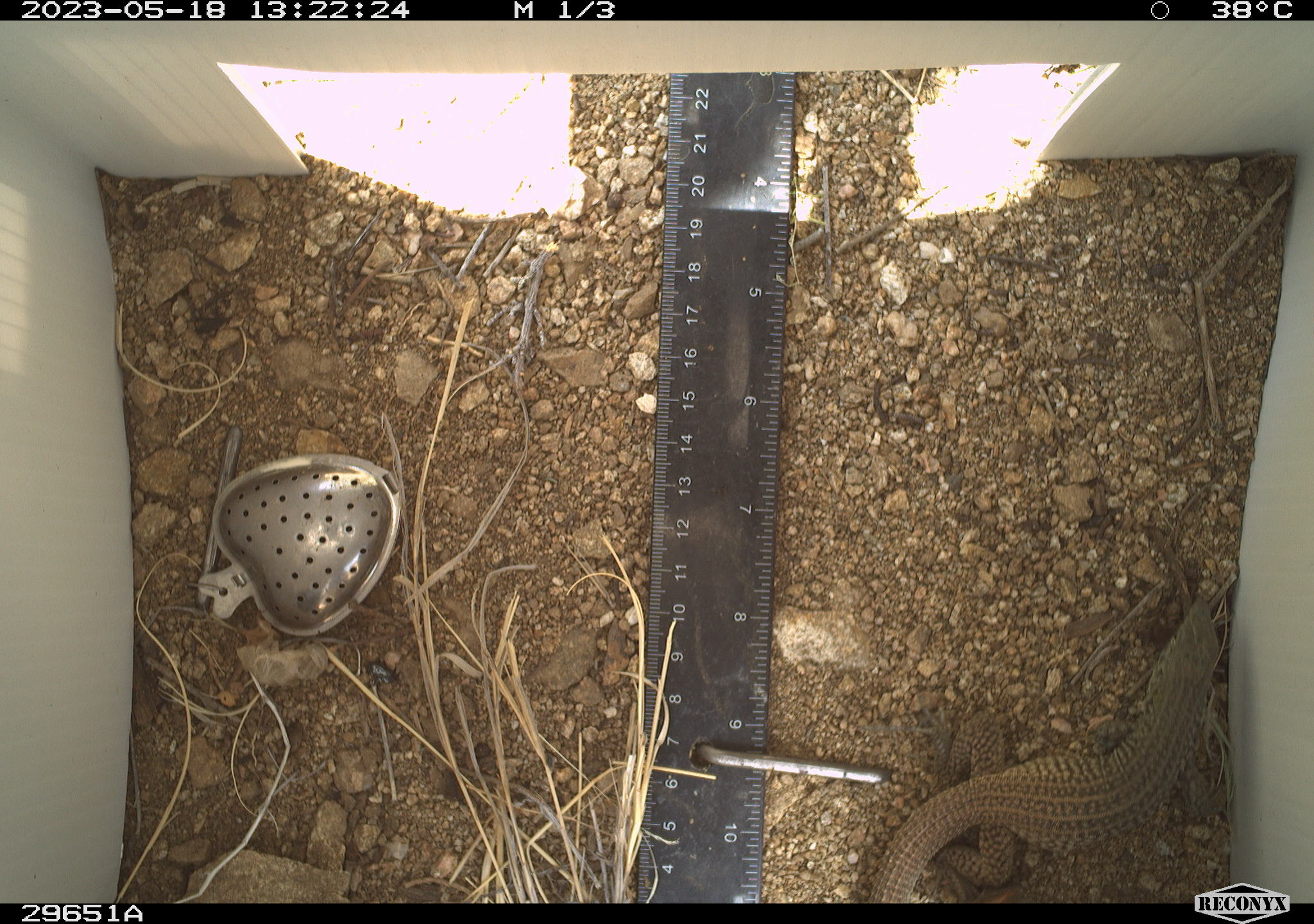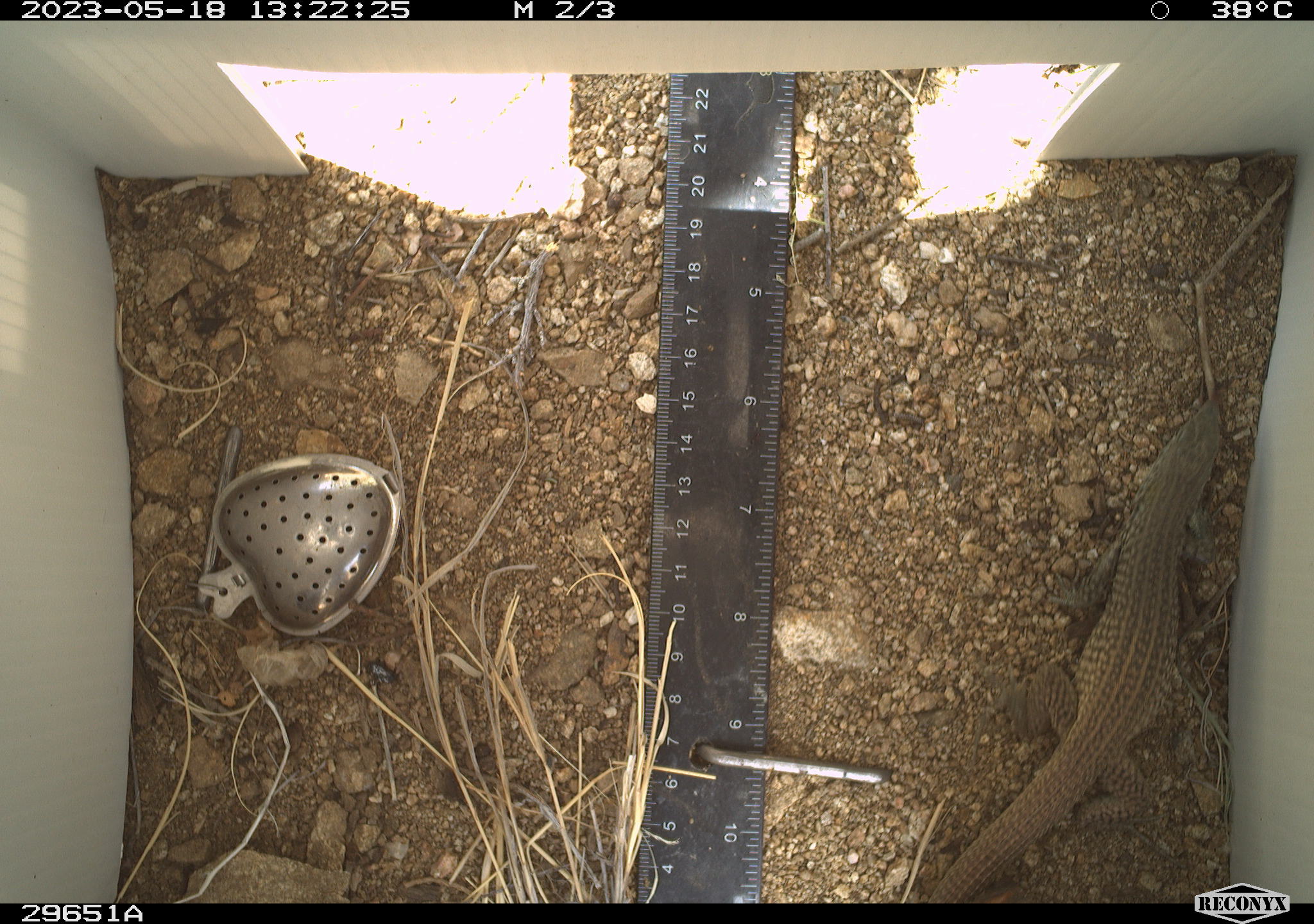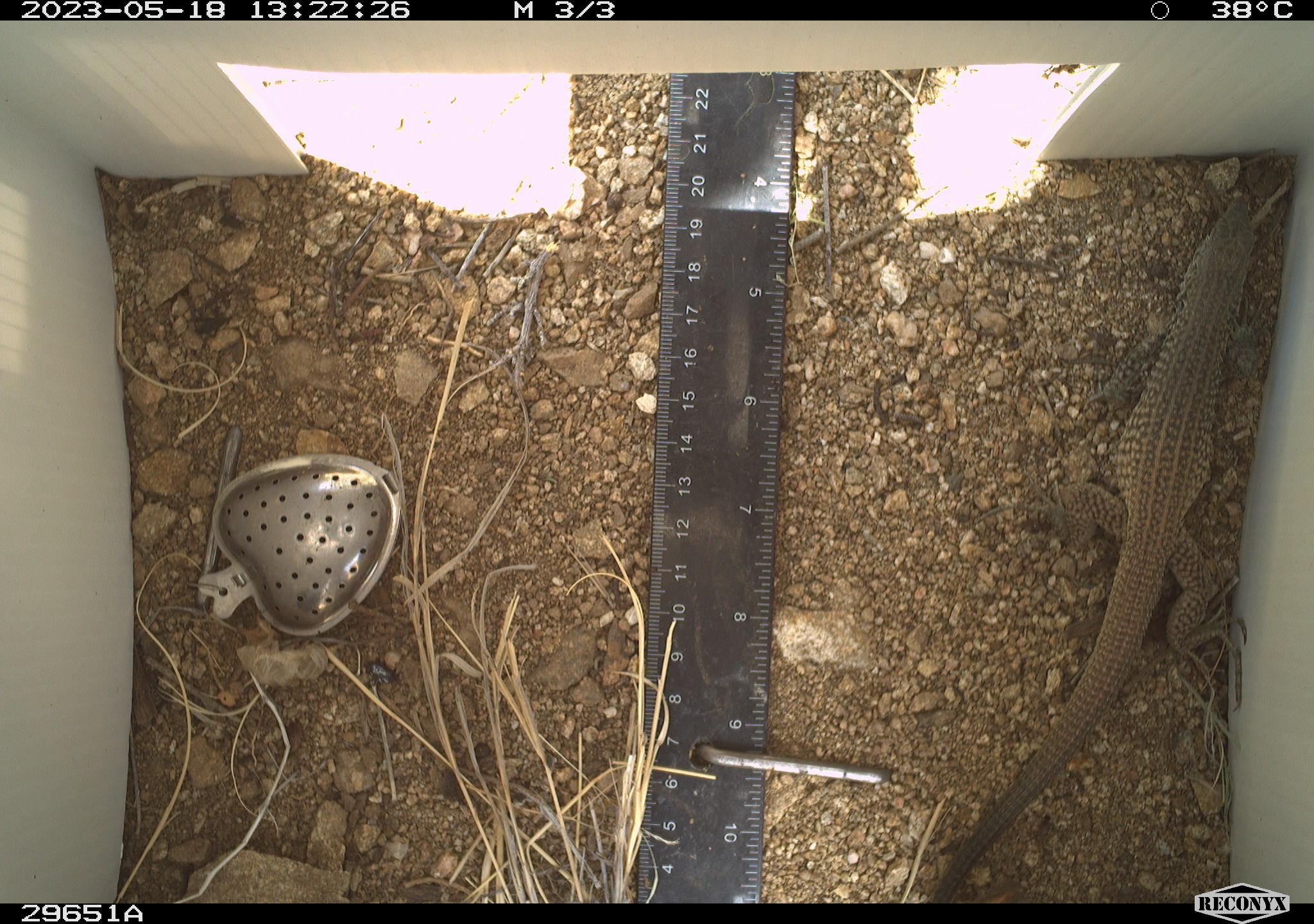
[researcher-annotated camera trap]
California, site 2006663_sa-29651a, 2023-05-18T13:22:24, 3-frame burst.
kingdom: Animalia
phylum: Chordata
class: Reptilia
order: Squamata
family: Teiidae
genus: Aspidoscelis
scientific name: Aspidoscelis tigris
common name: western whiptail